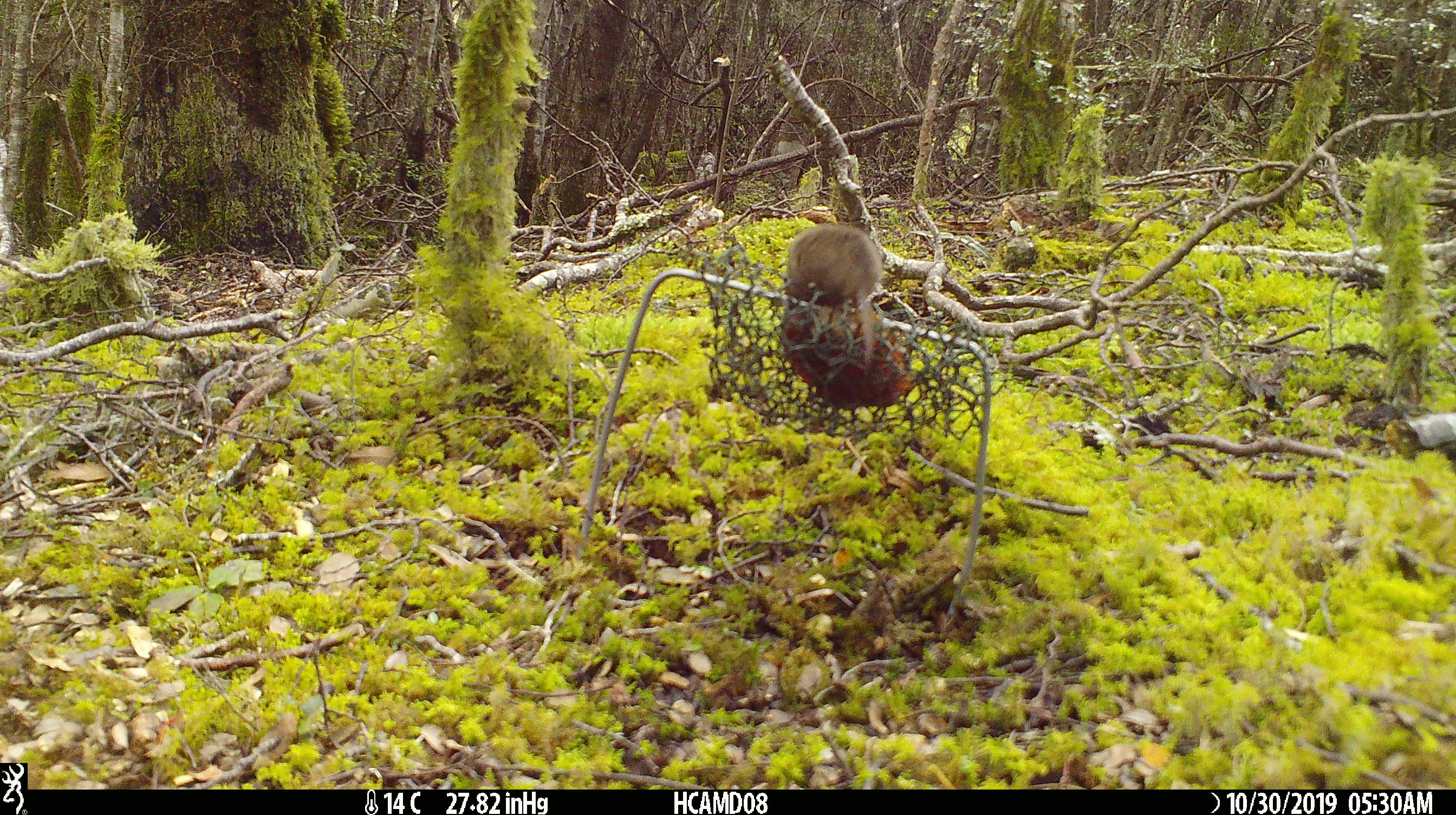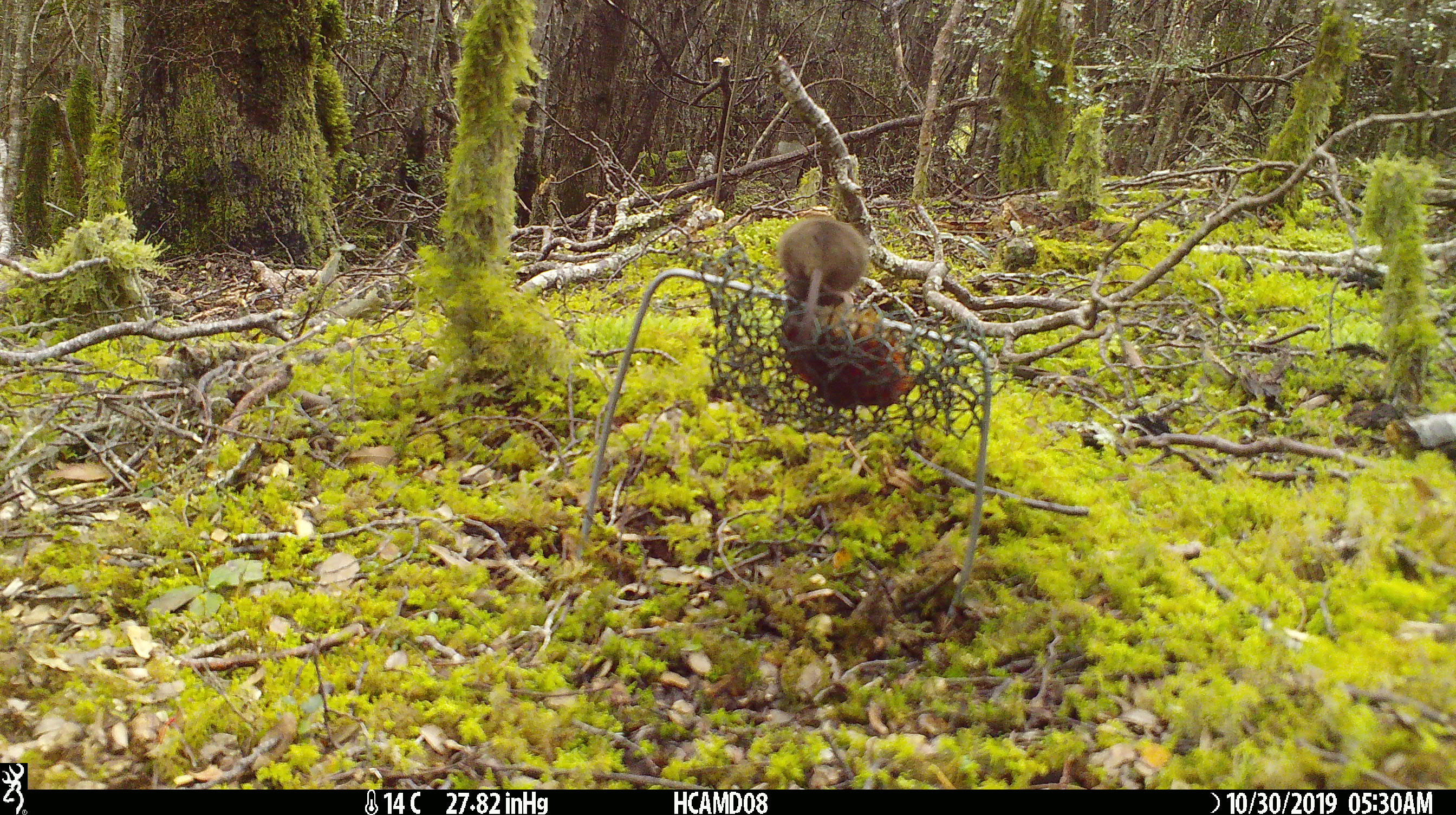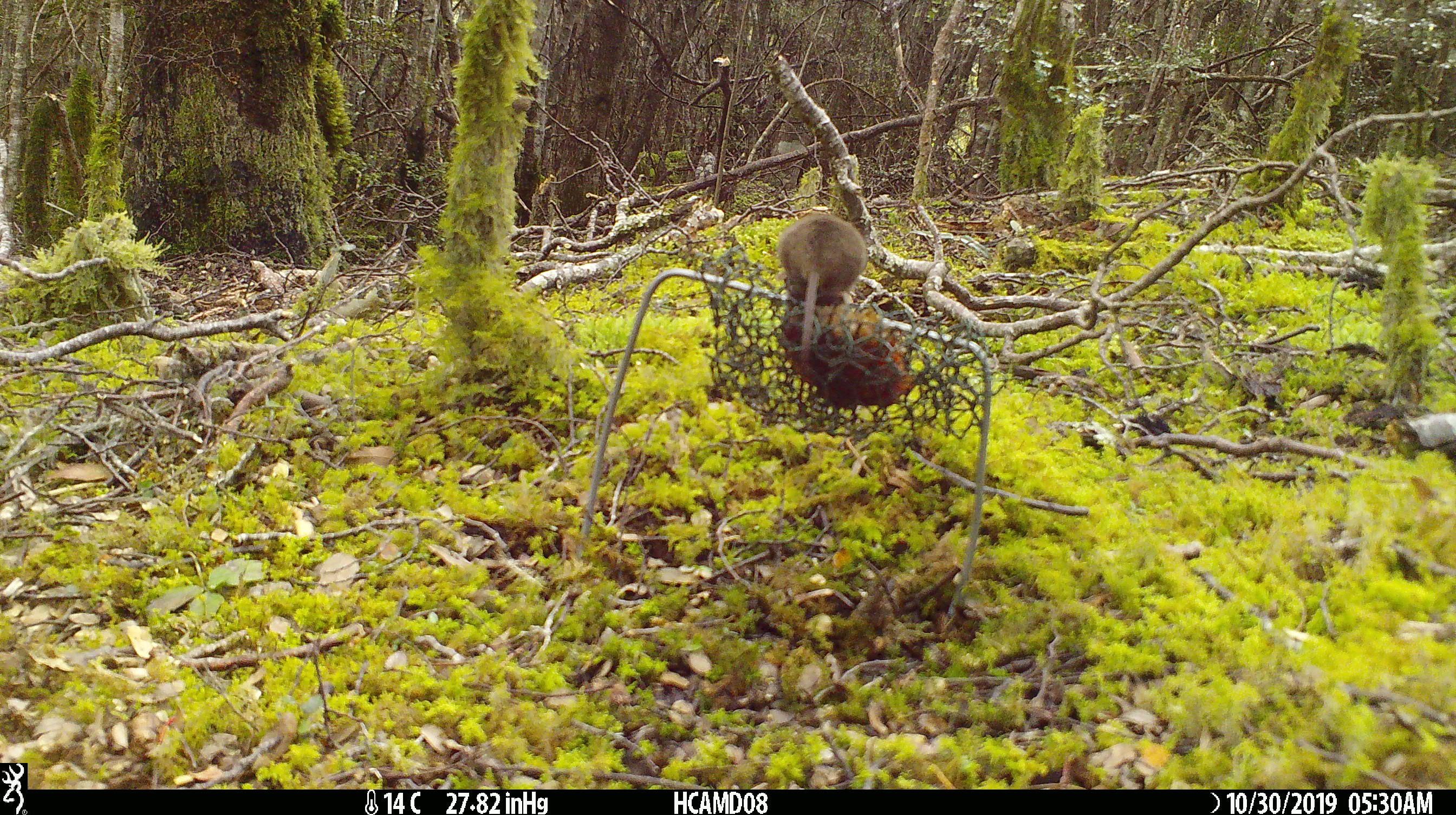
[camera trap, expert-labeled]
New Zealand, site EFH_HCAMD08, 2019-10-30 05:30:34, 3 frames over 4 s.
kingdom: Animalia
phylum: Chordata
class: Mammalia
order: Rodentia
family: Muridae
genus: Mus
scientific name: Mus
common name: mouse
Mouse (Mus).